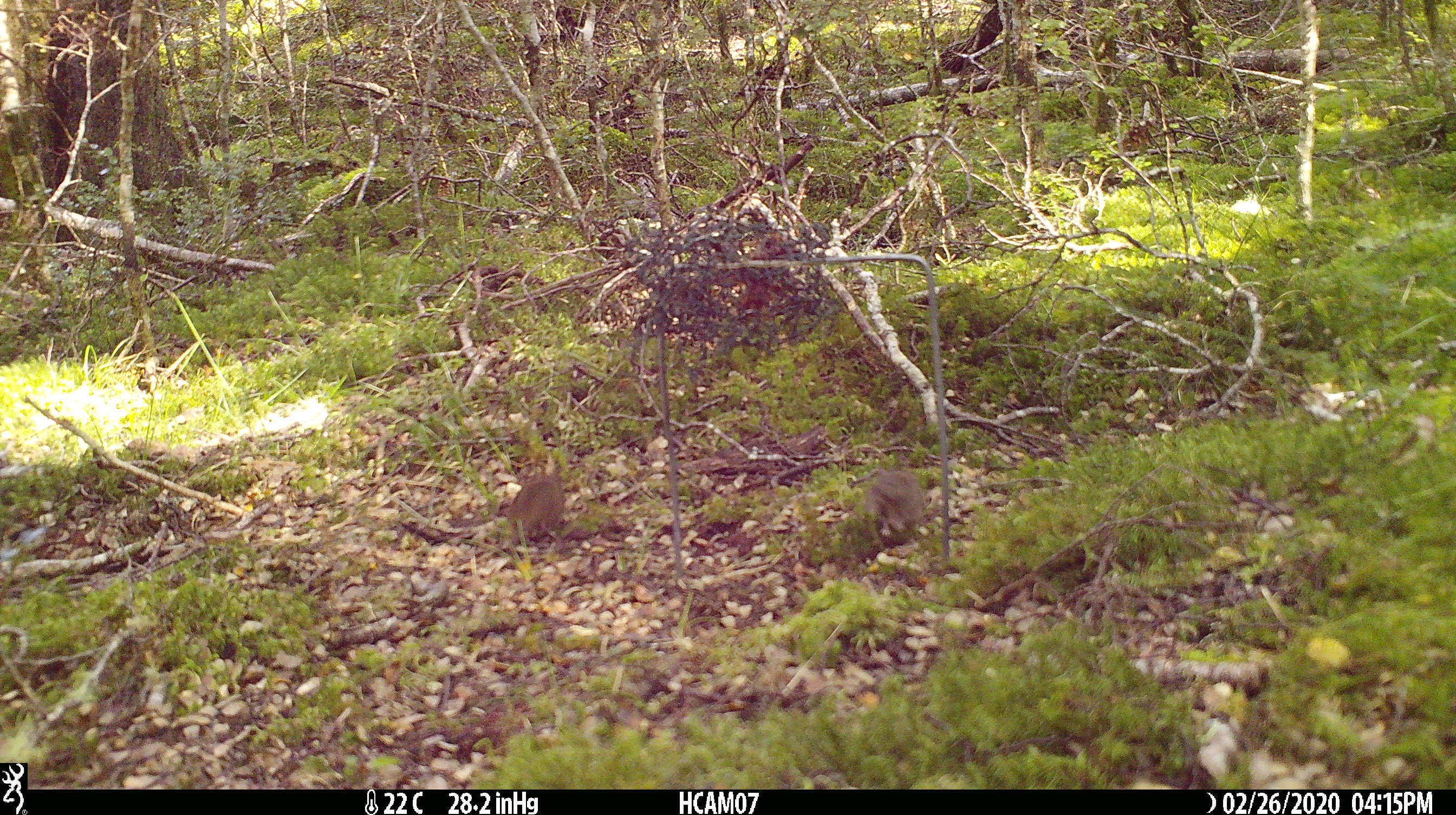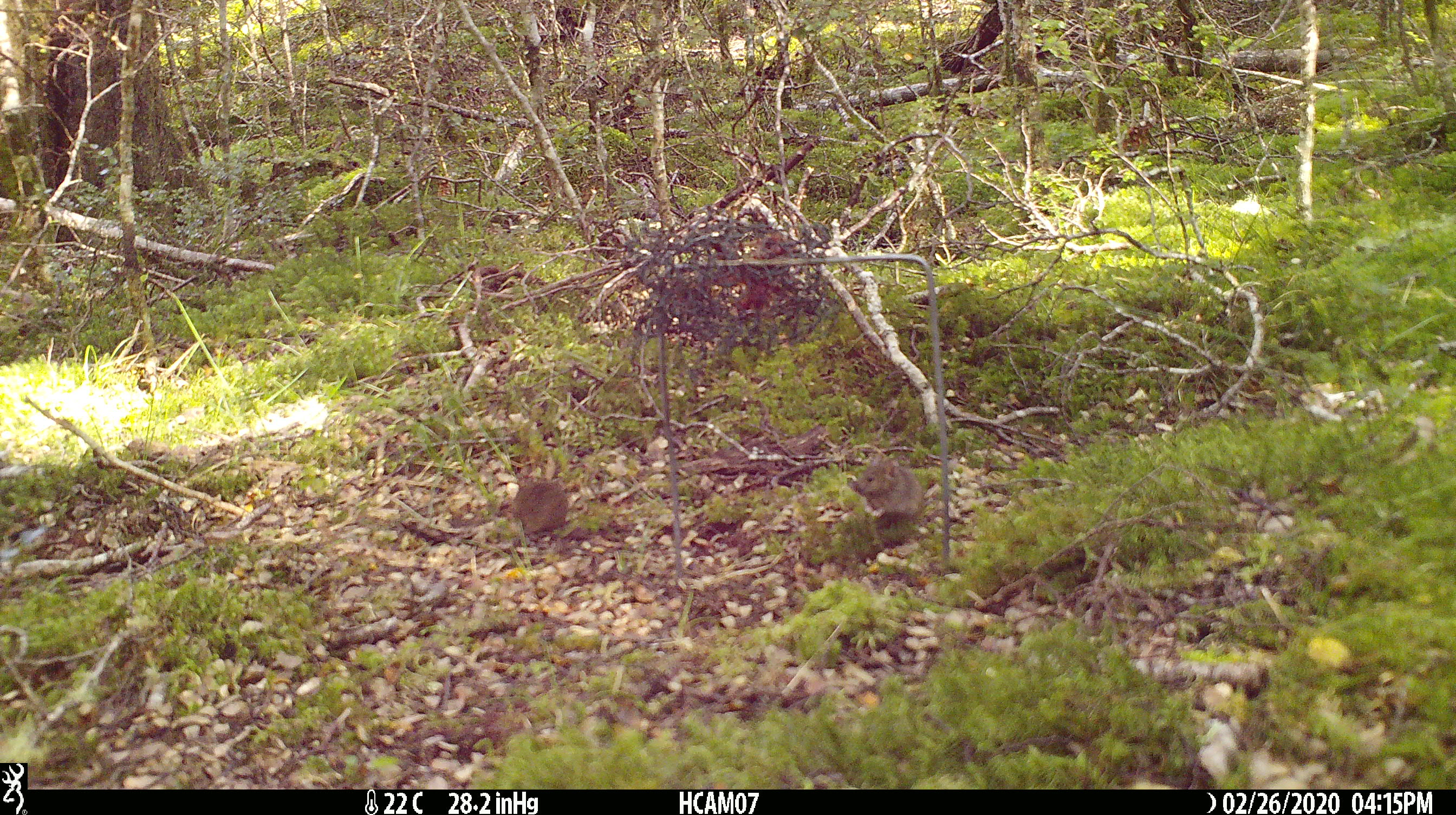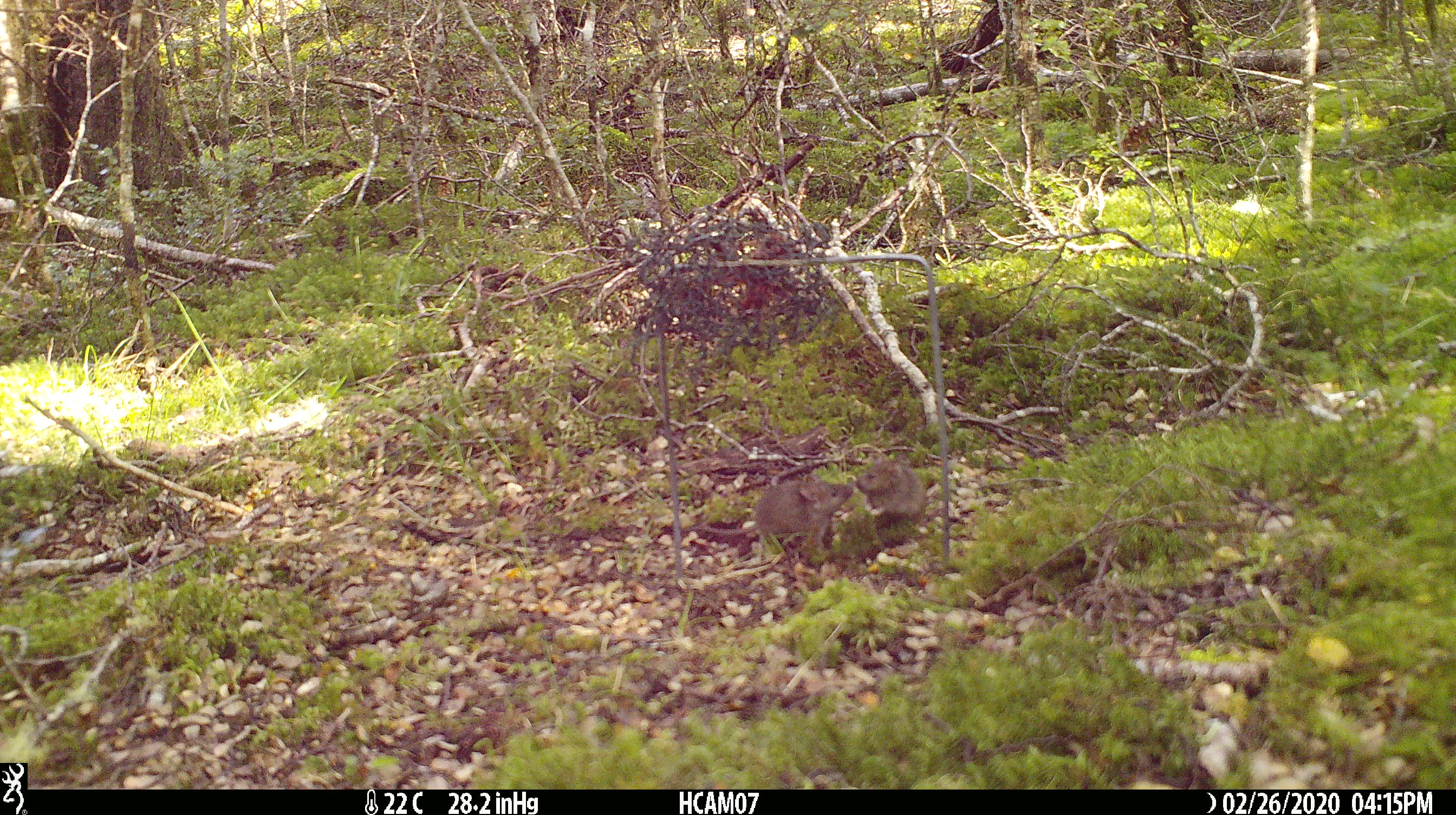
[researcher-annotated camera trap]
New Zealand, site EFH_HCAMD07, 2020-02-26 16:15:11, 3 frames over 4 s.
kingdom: Animalia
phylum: Chordata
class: Mammalia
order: Rodentia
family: Muridae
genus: Mus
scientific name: Mus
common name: mouse